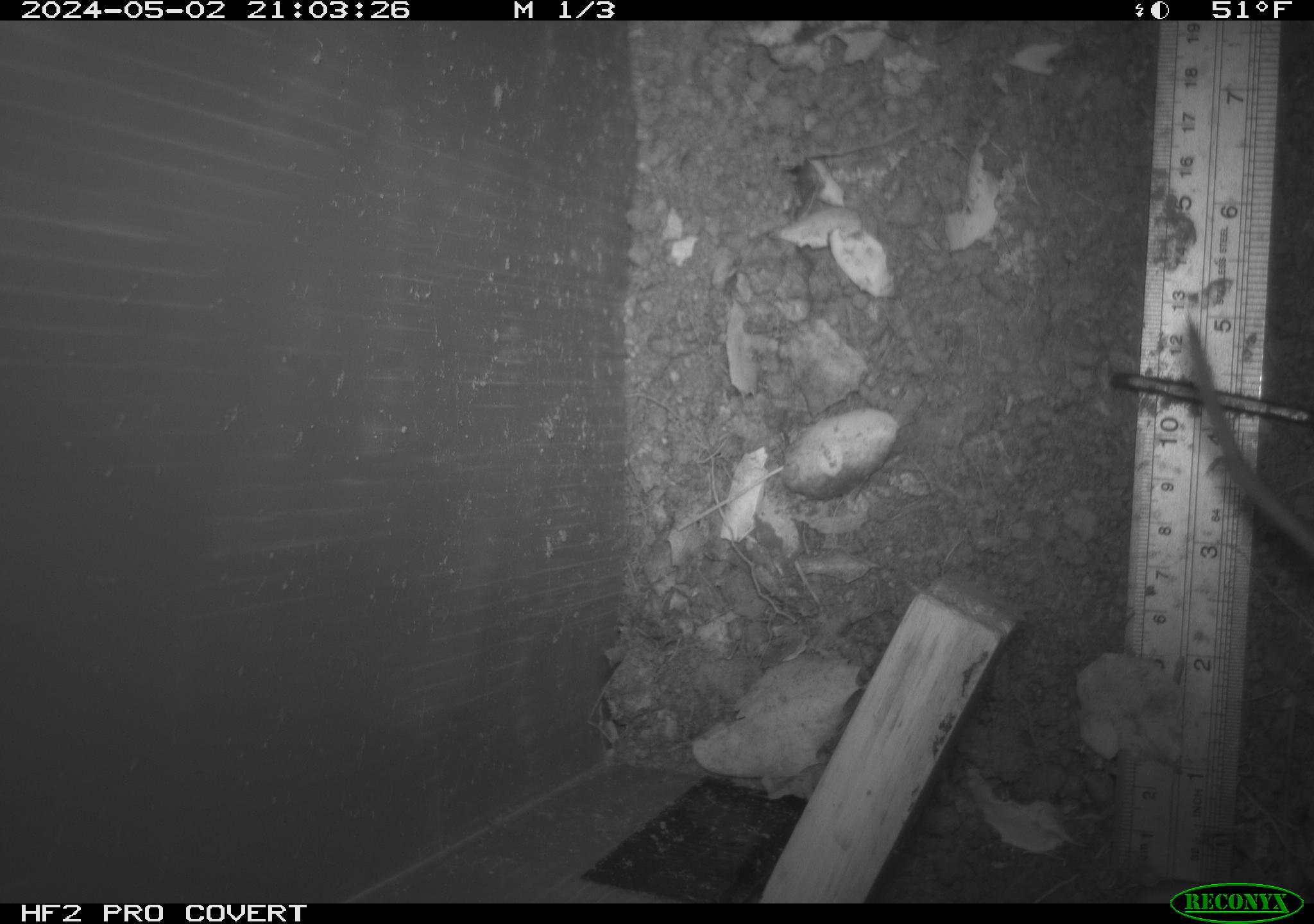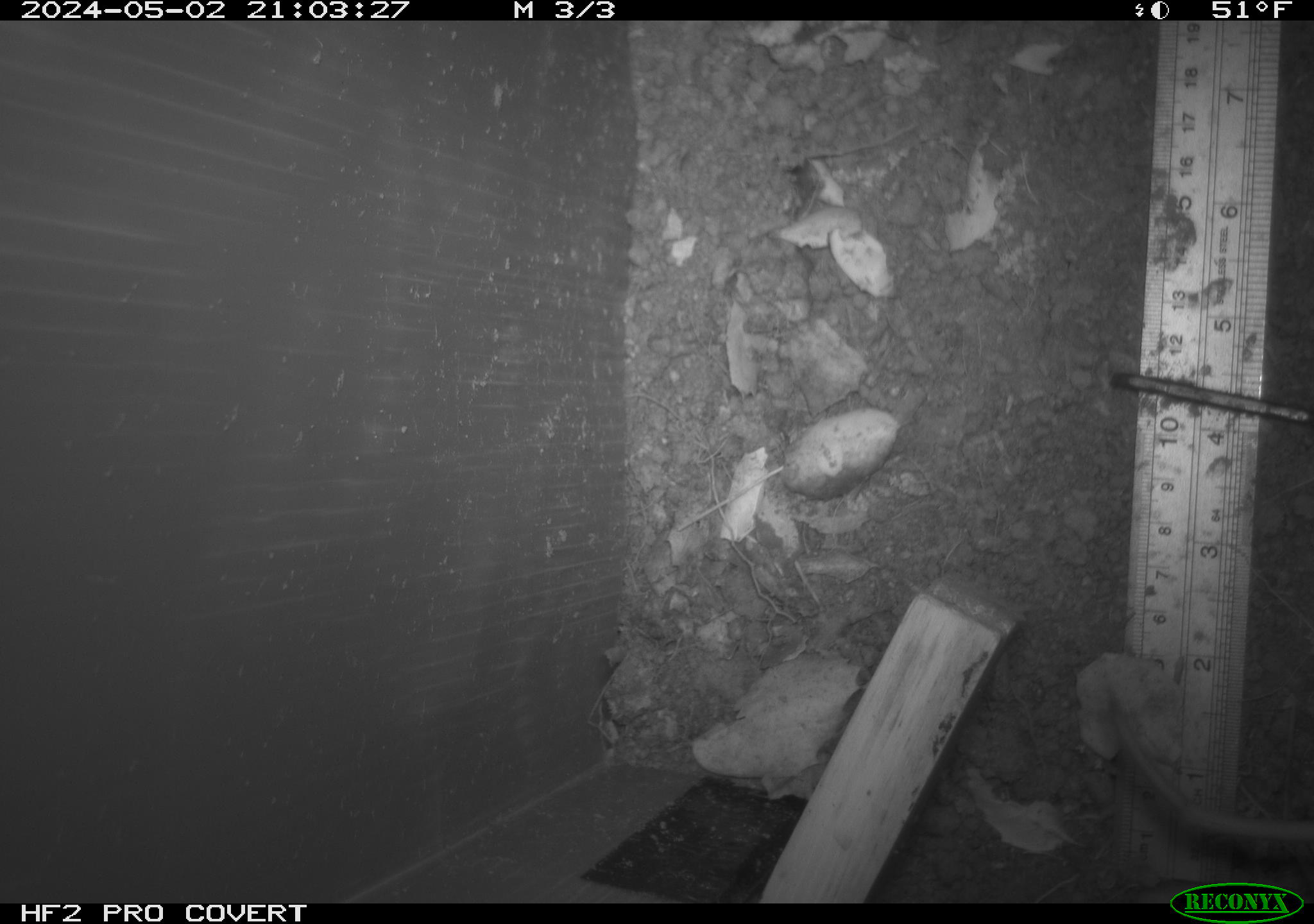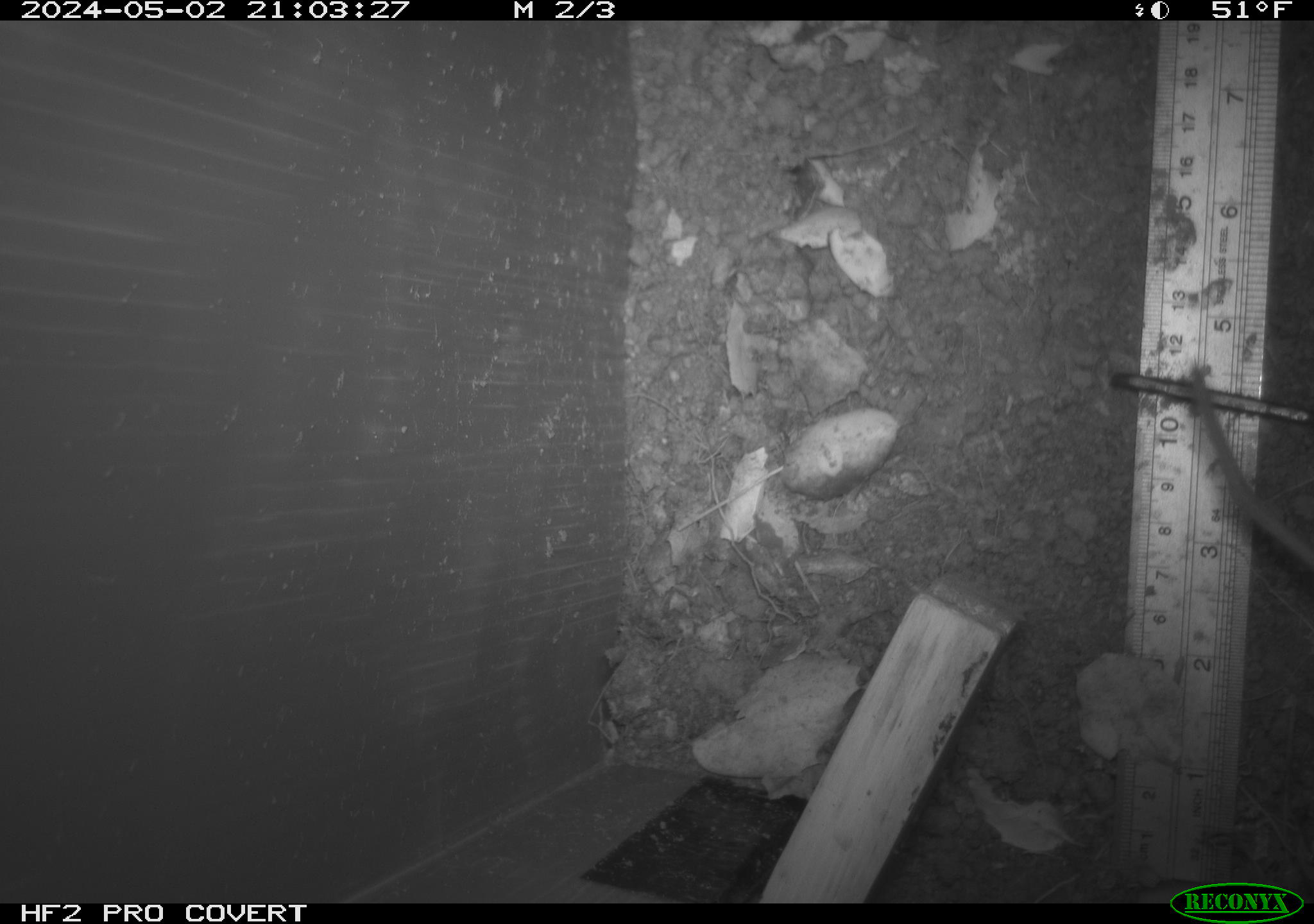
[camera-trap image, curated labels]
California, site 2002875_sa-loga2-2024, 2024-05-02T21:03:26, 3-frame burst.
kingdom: Animalia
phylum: Chordata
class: Mammalia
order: Rodentia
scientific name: Rodentia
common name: rodent